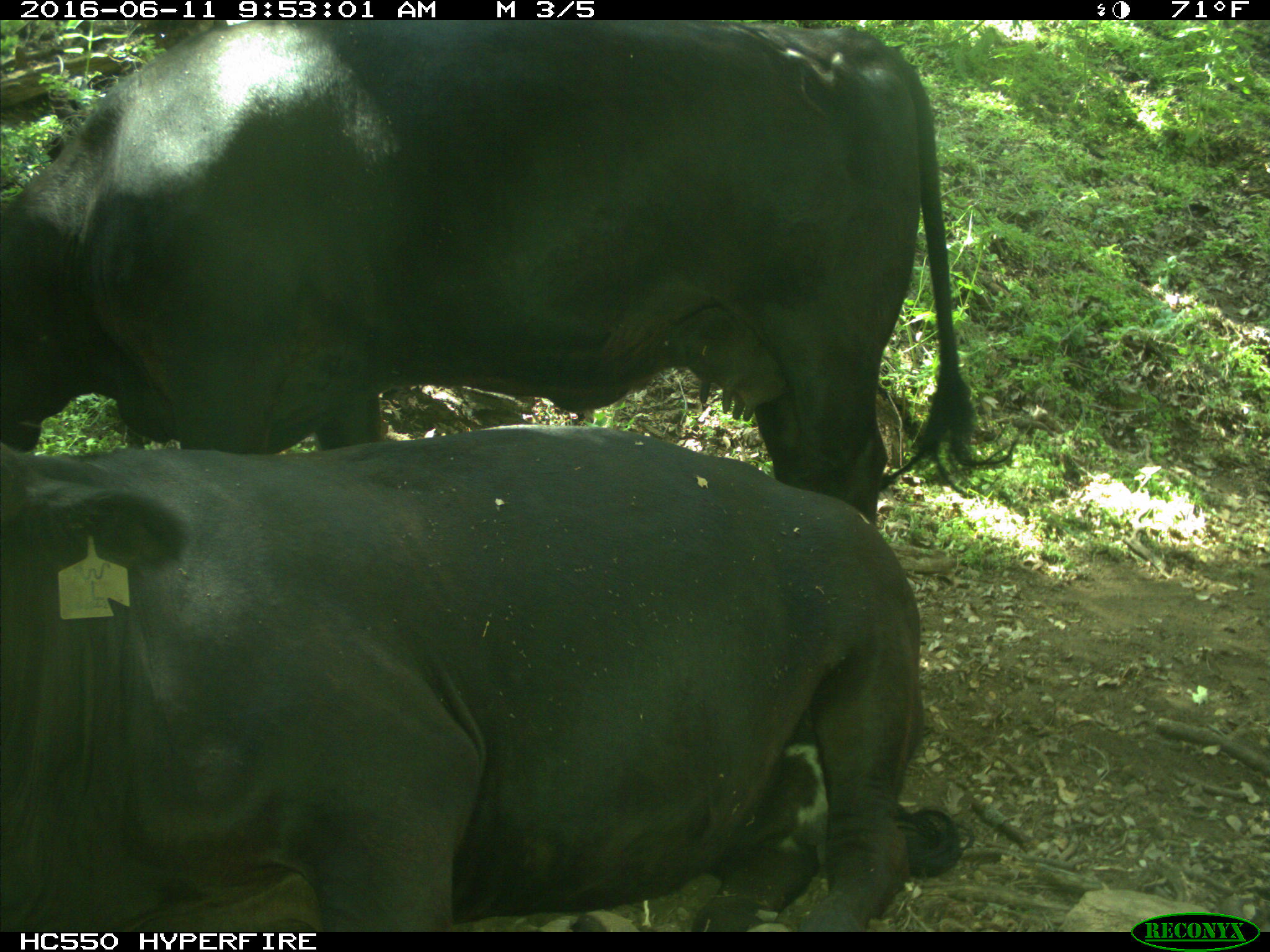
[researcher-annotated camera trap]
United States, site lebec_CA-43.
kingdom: Animalia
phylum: Chordata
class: Mammalia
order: Artiodactyla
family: Bovidae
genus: Bos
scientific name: Bos taurus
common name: domestic cow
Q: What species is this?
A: Bos taurus (domestic cow).